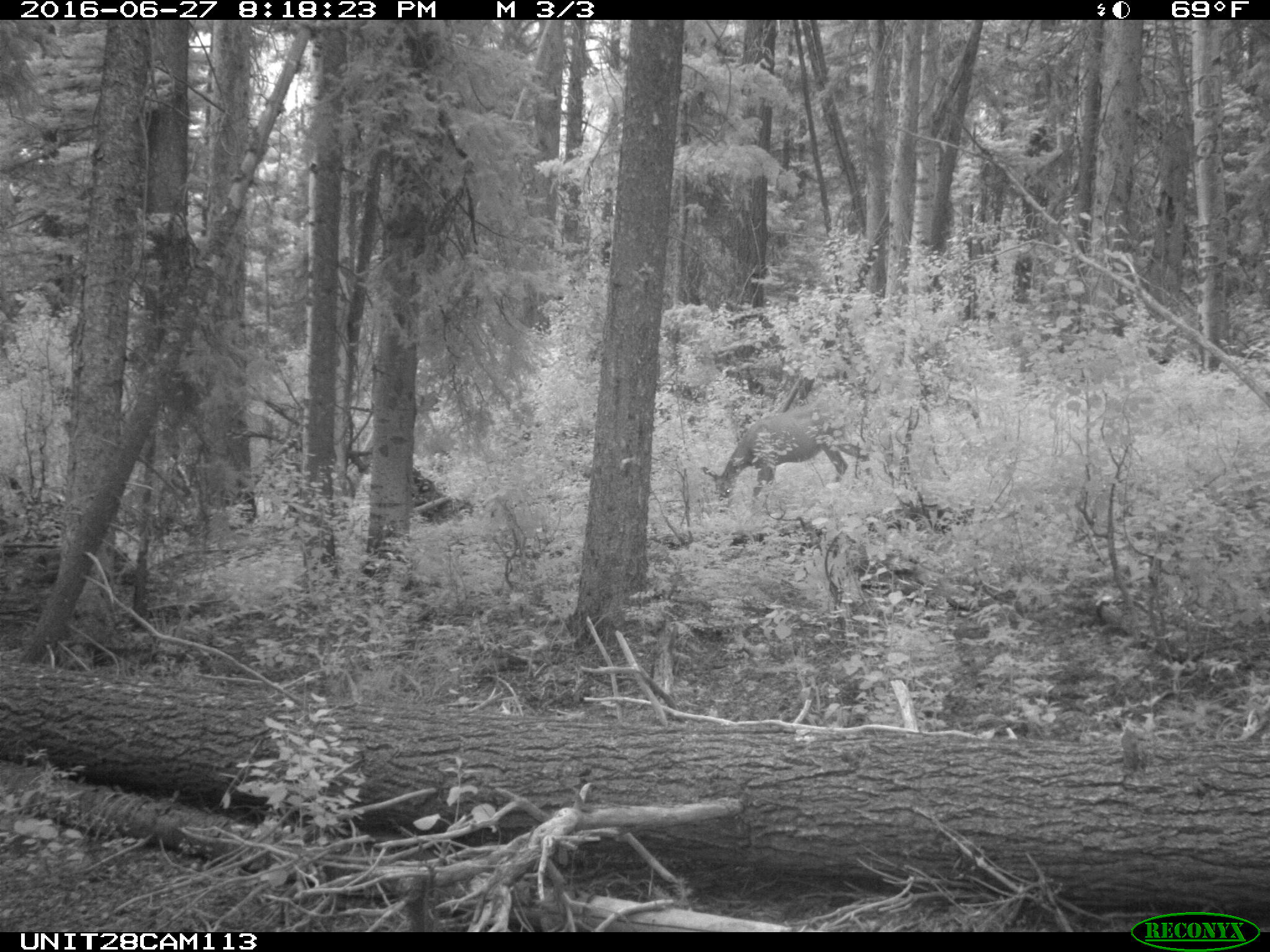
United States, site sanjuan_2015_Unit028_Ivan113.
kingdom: Animalia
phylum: Chordata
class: Mammalia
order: Artiodactyla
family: Cervidae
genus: Odocoileus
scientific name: Odocoileus hemionus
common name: mule deer